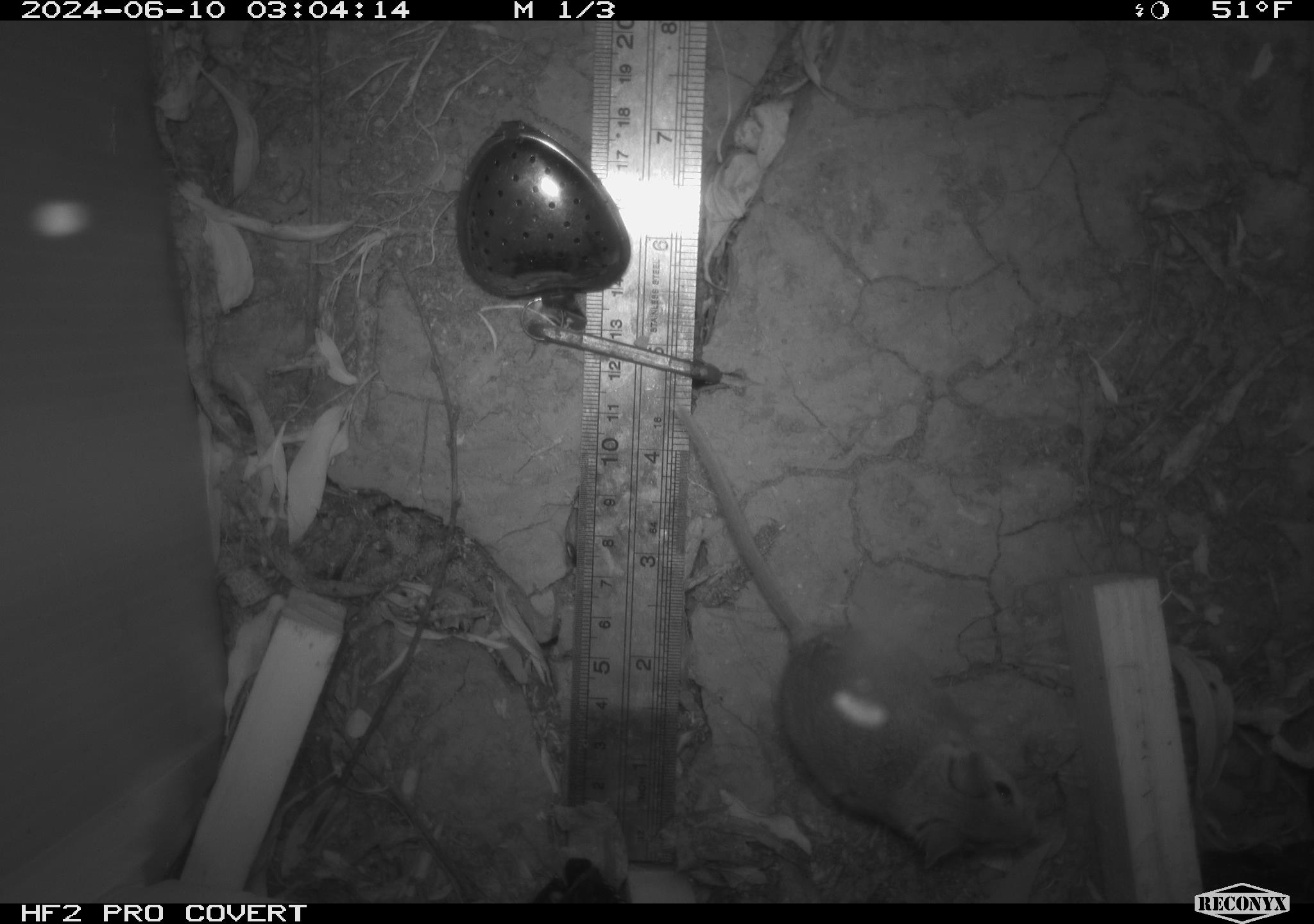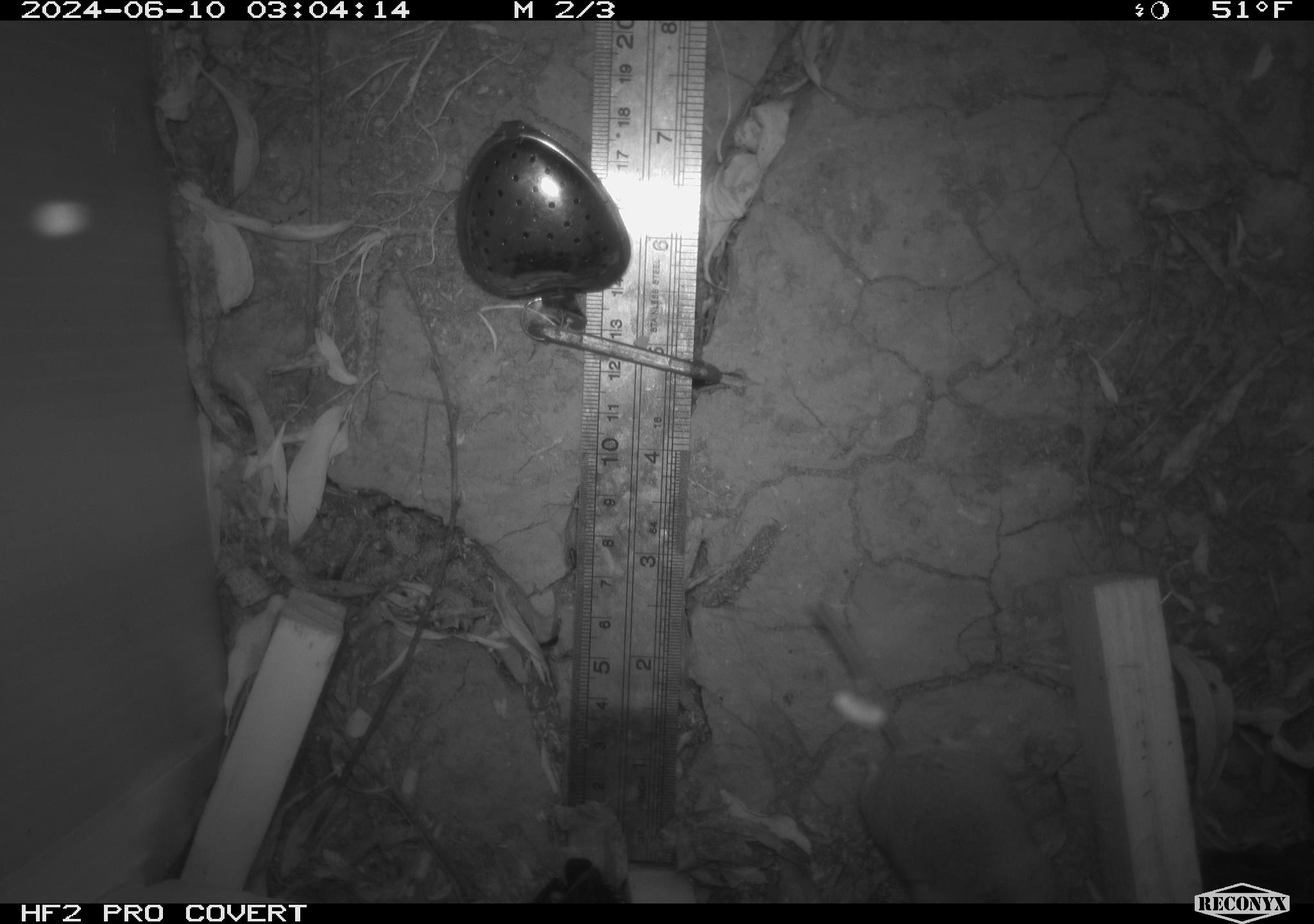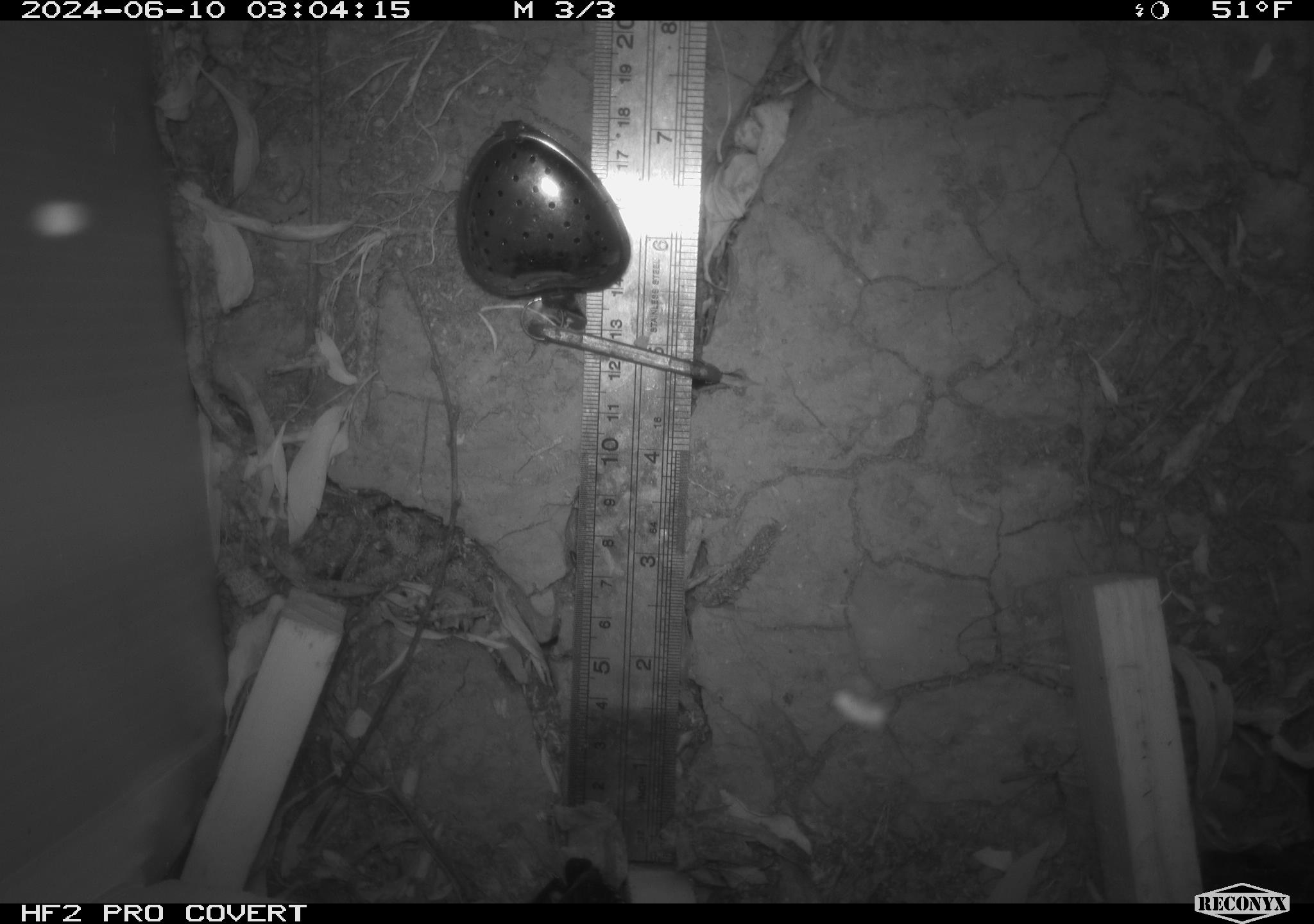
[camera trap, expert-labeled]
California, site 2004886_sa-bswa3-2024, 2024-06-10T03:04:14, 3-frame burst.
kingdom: Animalia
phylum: Chordata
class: Mammalia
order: Rodentia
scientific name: Rodentia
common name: mouse species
Mouse species (Rodentia).